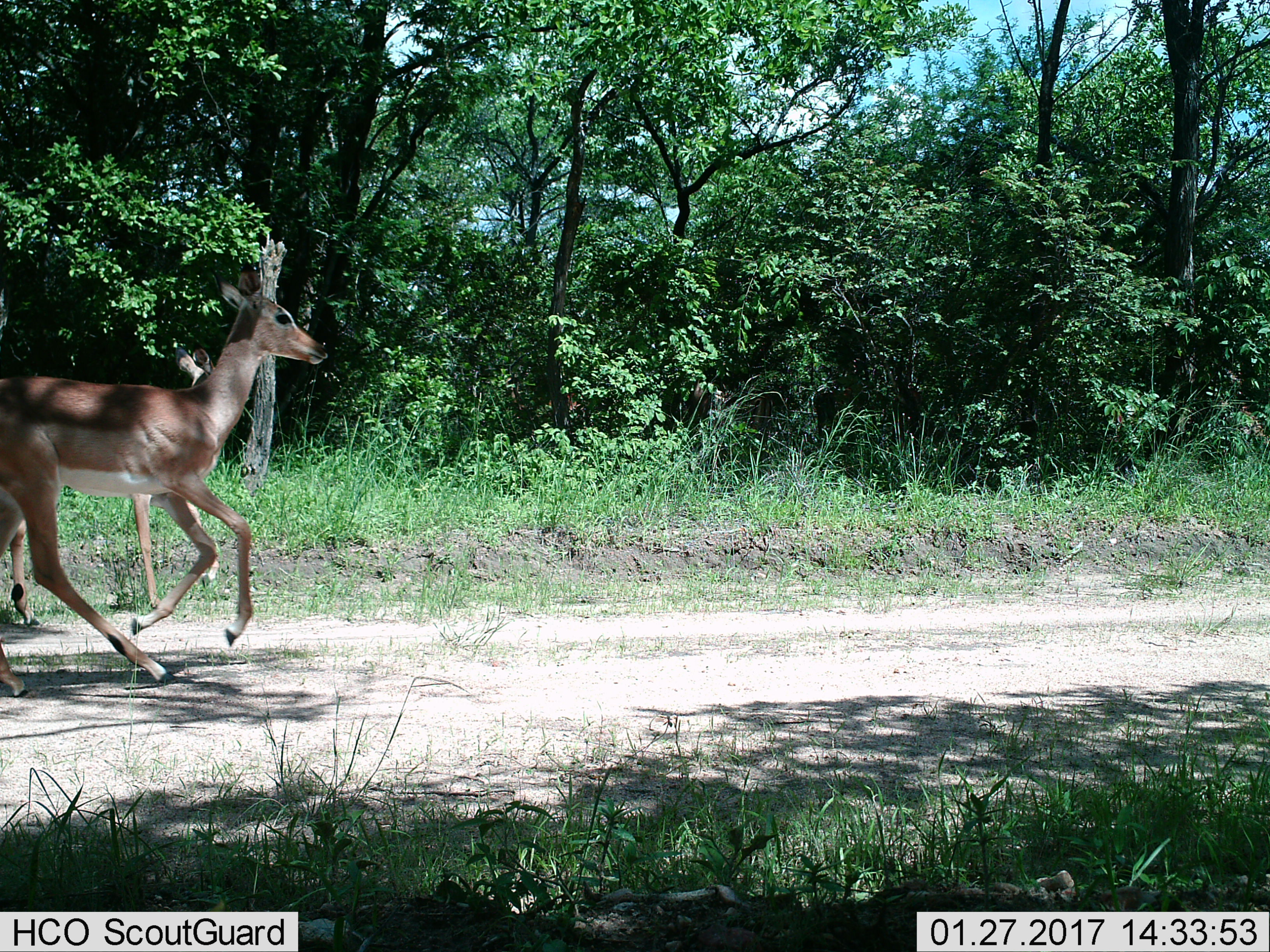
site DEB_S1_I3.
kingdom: Animalia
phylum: Chordata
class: Mammalia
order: Artiodactyla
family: Bovidae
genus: Aepyceros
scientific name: Aepyceros melampus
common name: impala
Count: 2.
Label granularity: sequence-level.